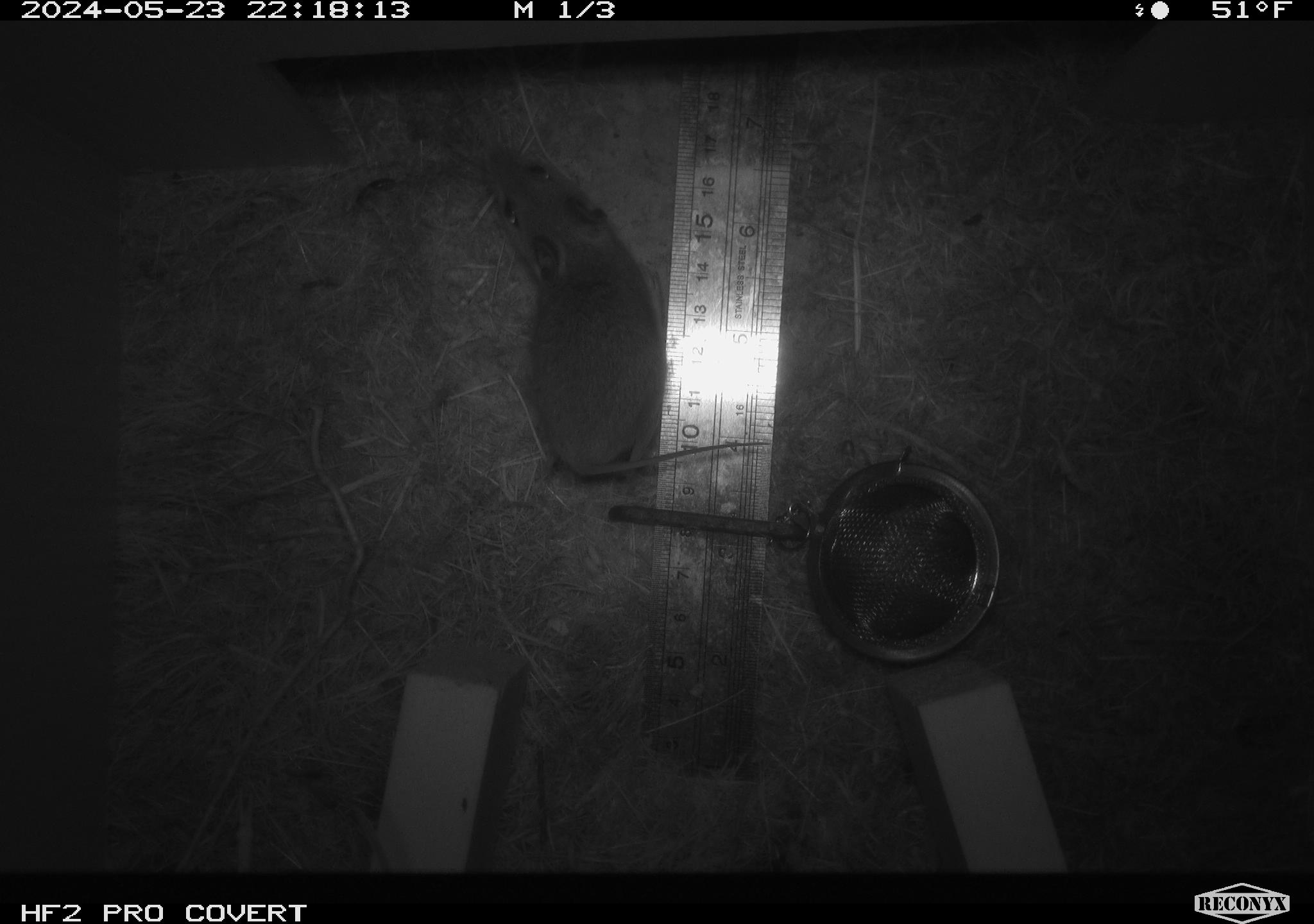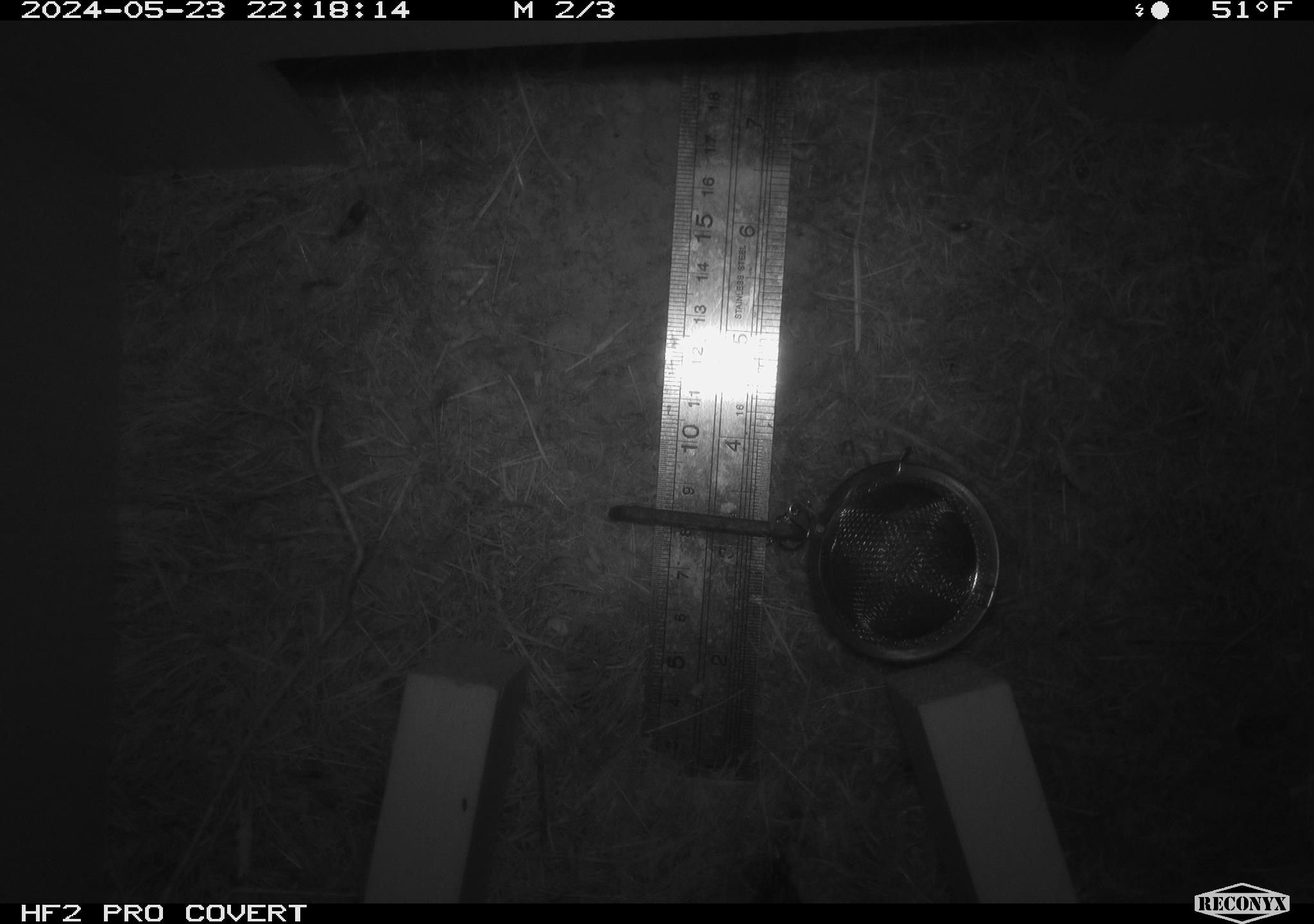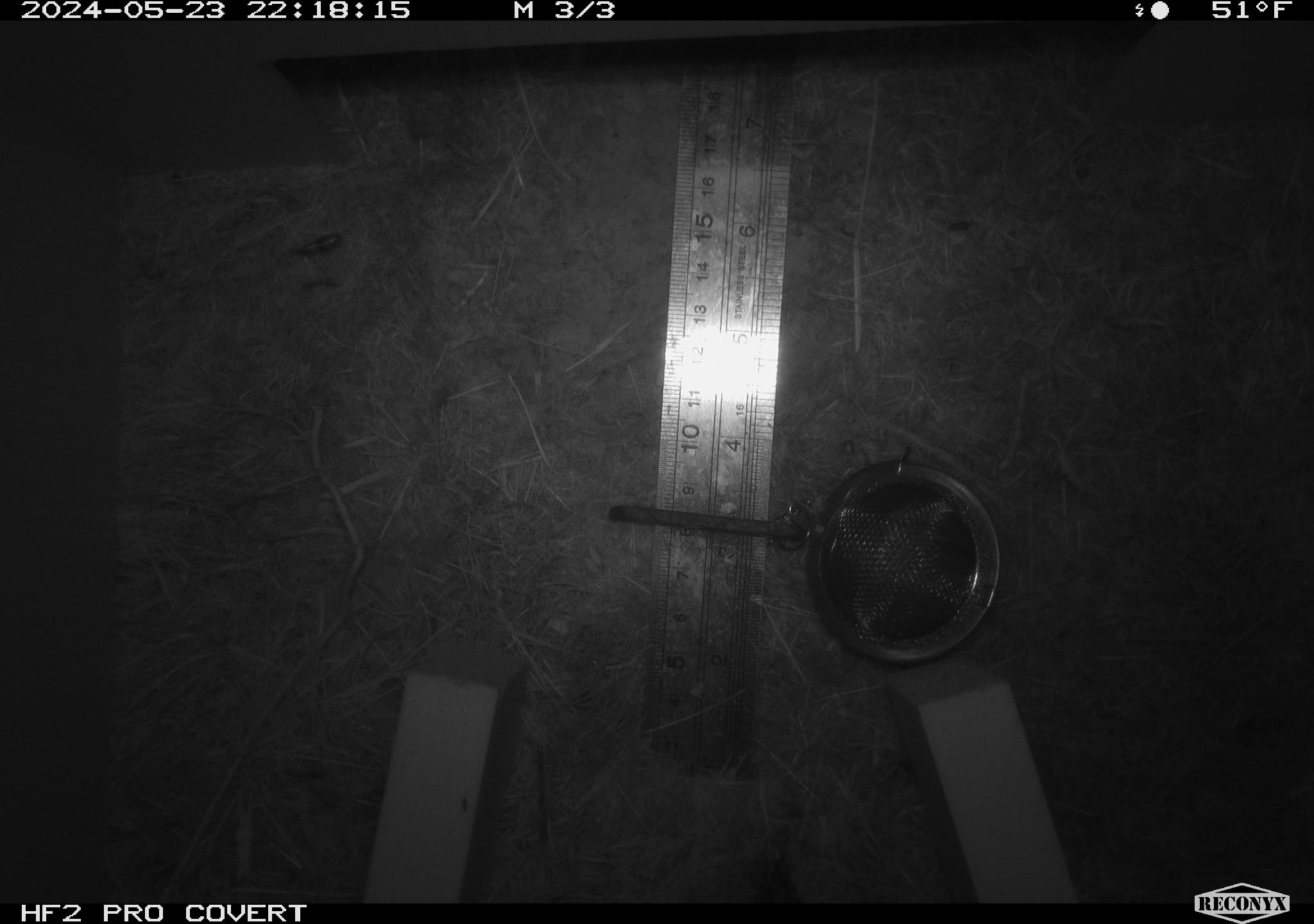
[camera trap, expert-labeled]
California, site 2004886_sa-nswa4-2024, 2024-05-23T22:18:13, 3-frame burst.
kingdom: Animalia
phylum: Chordata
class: Mammalia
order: Rodentia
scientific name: Rodentia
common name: rodent